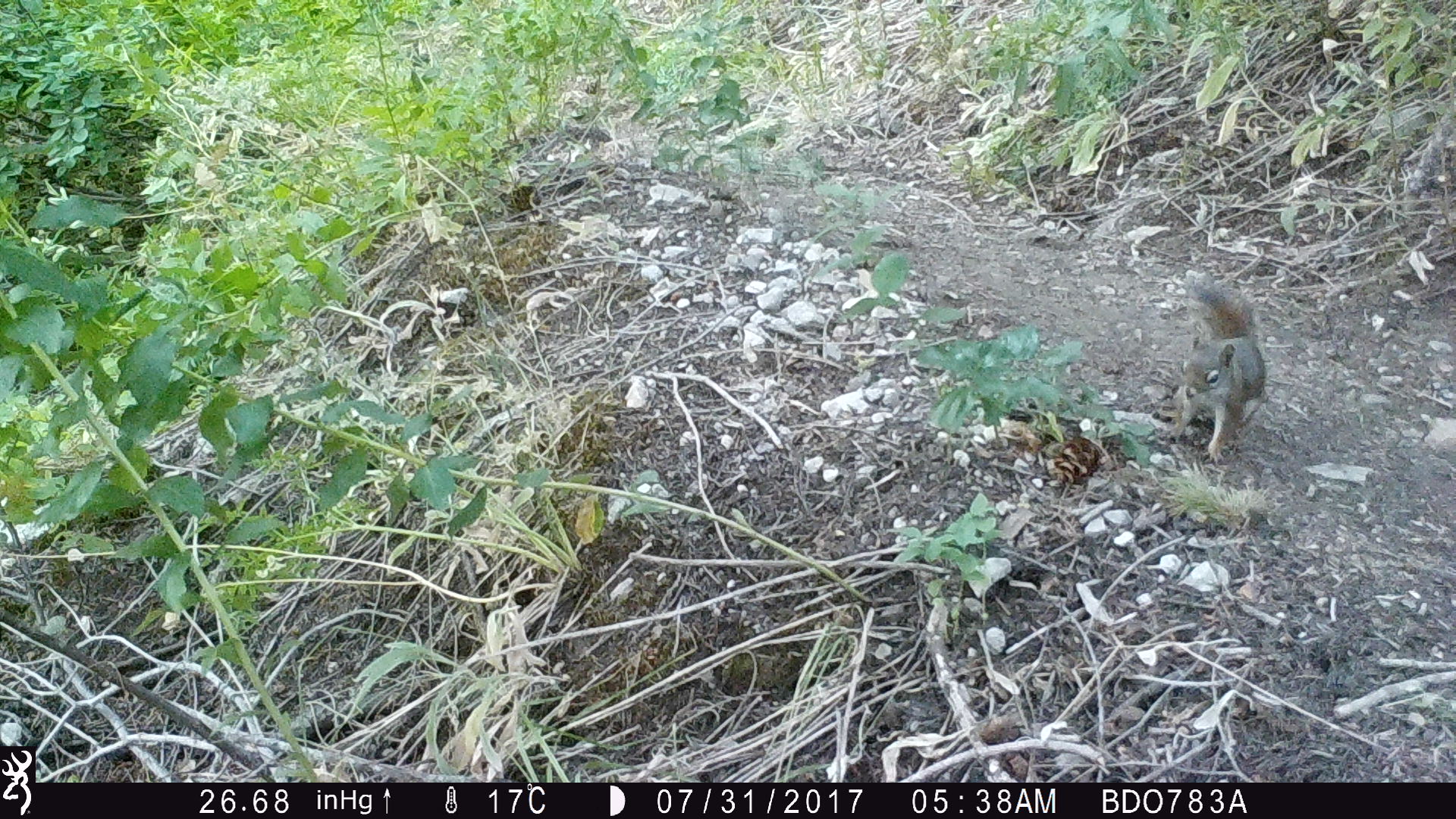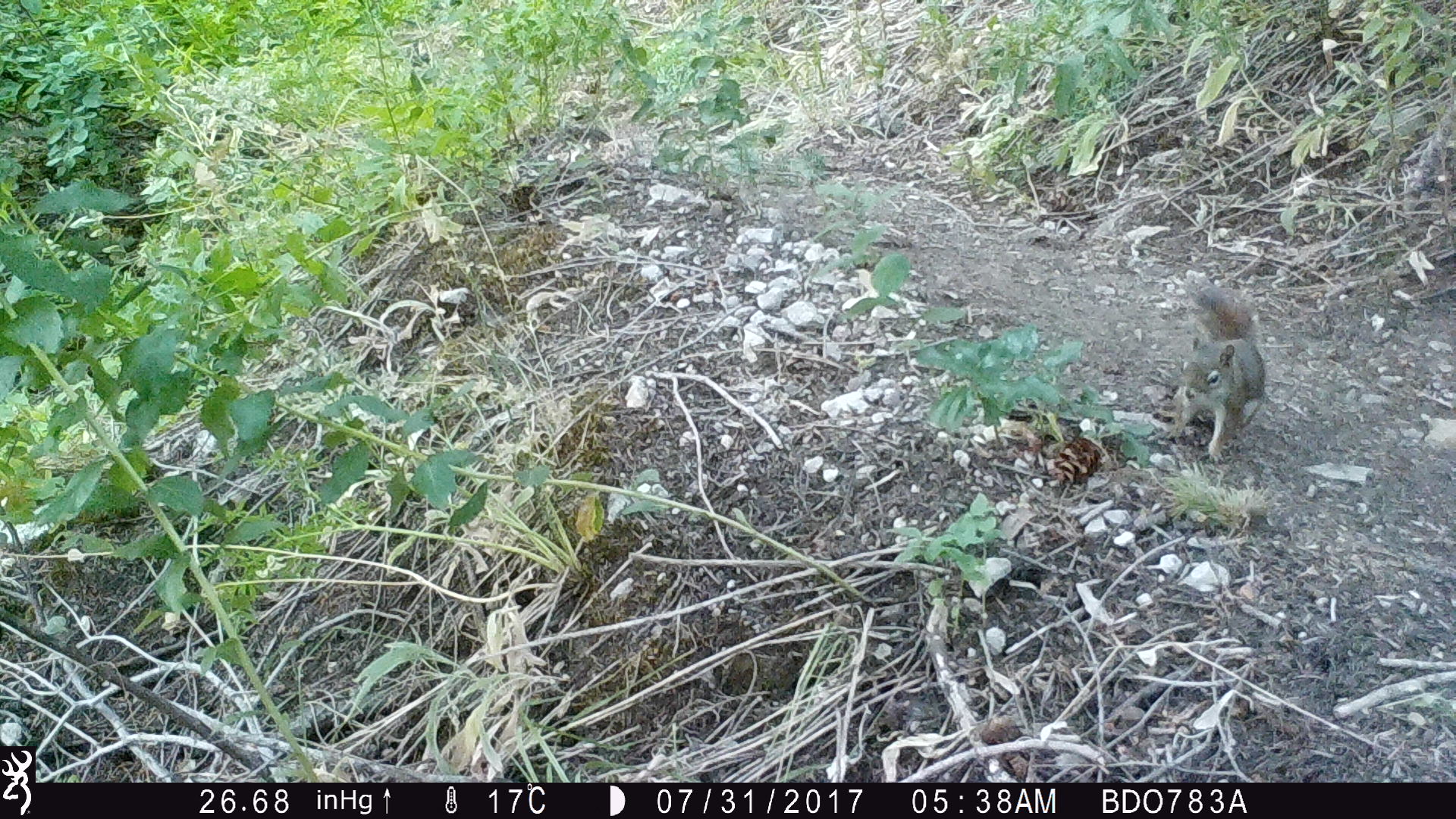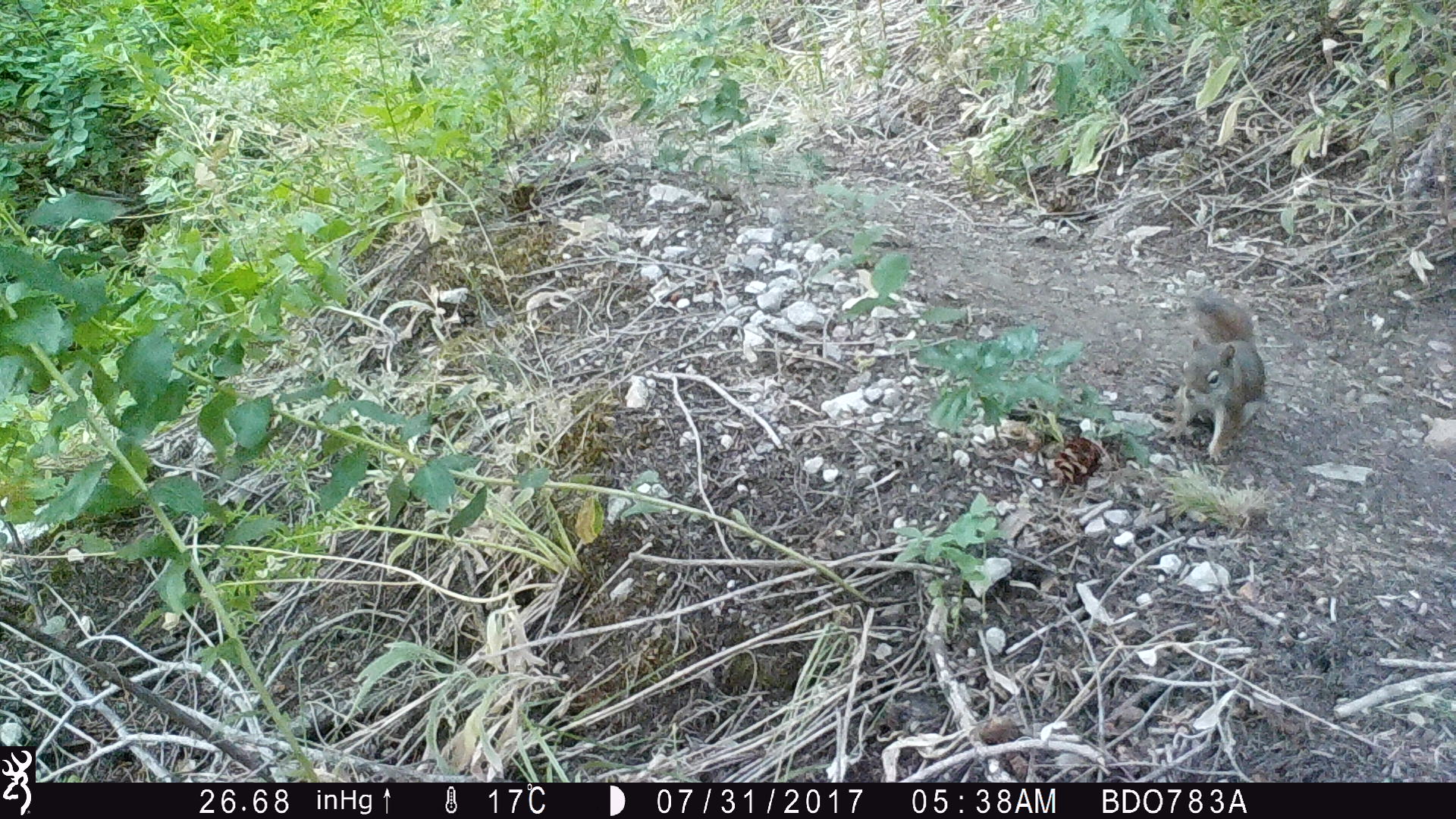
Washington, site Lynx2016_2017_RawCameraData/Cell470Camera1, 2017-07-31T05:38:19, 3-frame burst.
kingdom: Animalia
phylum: Chordata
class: Mammalia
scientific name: Mammalia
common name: small mammal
Small mammal (Mammalia). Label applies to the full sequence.